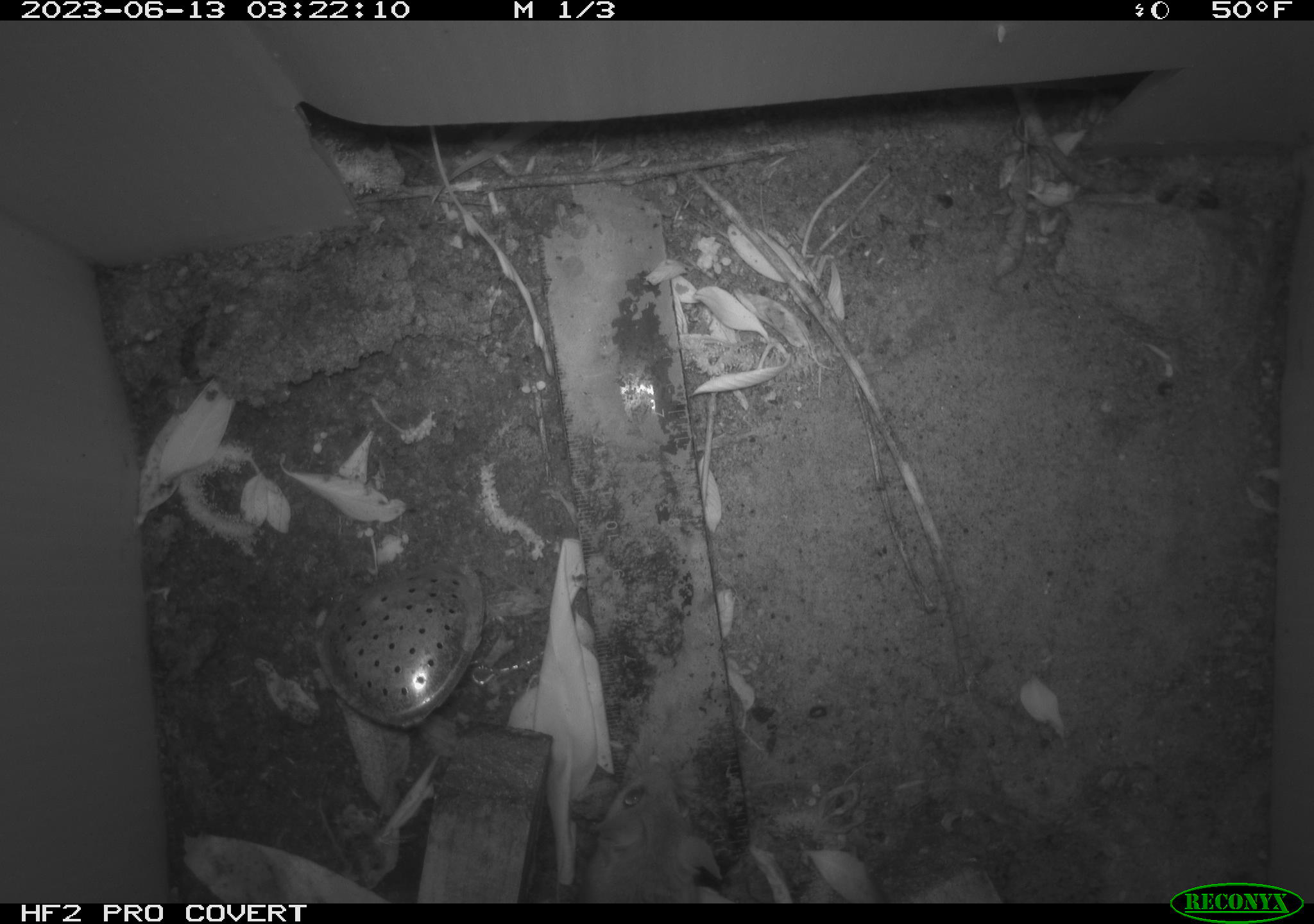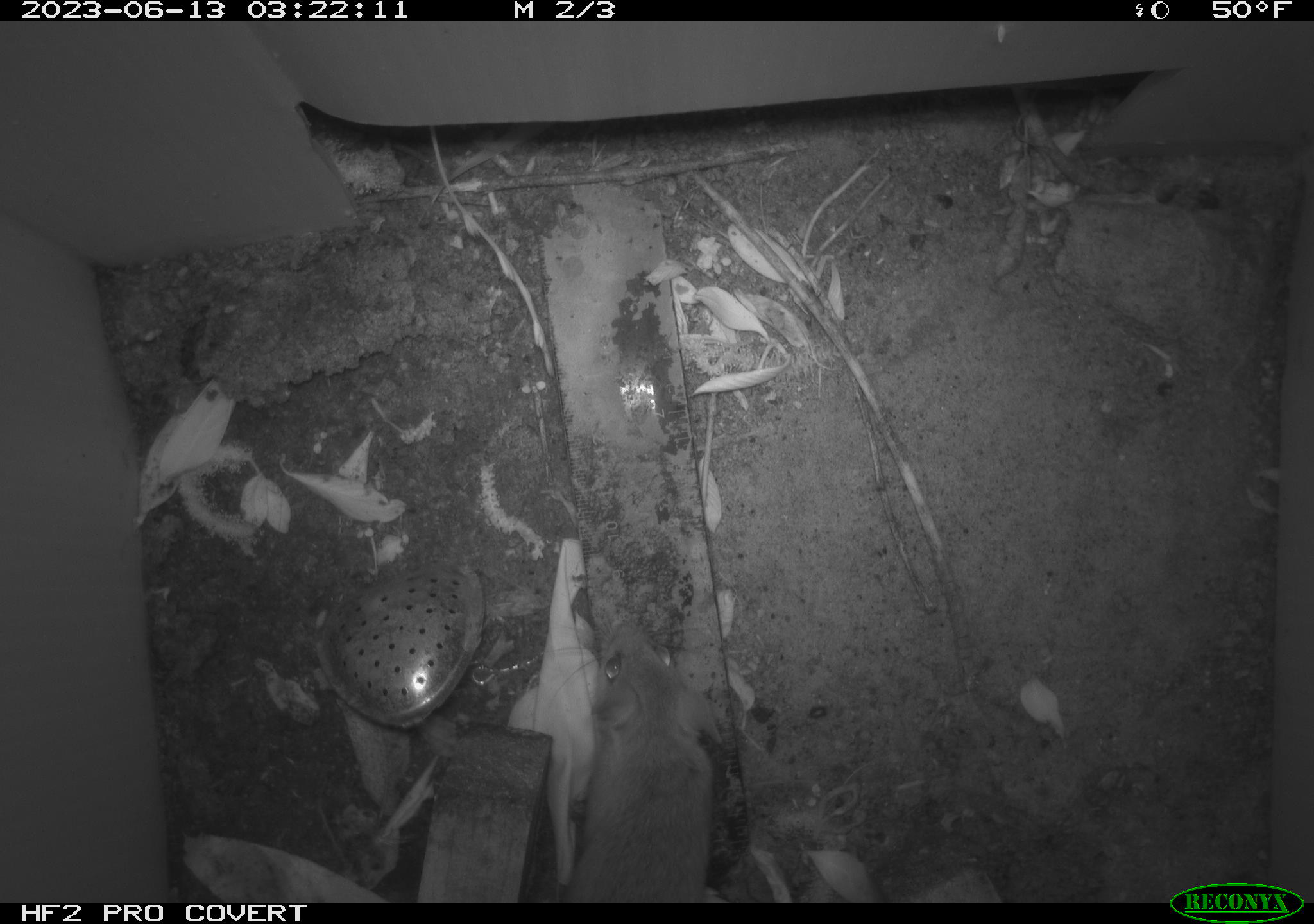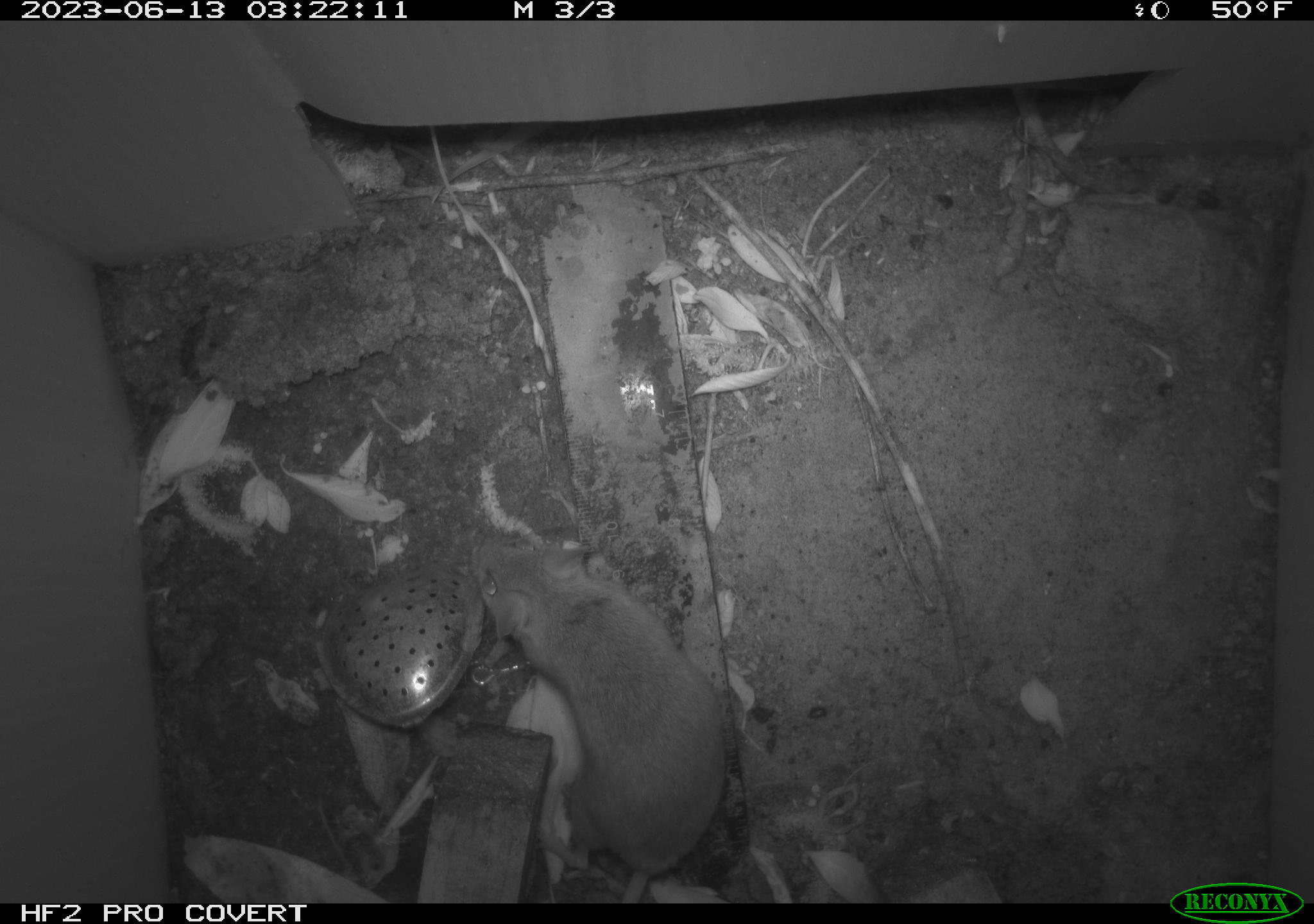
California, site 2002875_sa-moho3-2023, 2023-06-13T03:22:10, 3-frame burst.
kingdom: Animalia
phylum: Chordata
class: Mammalia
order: Rodentia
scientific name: Rodentia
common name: mouse species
Mouse species (Rodentia).